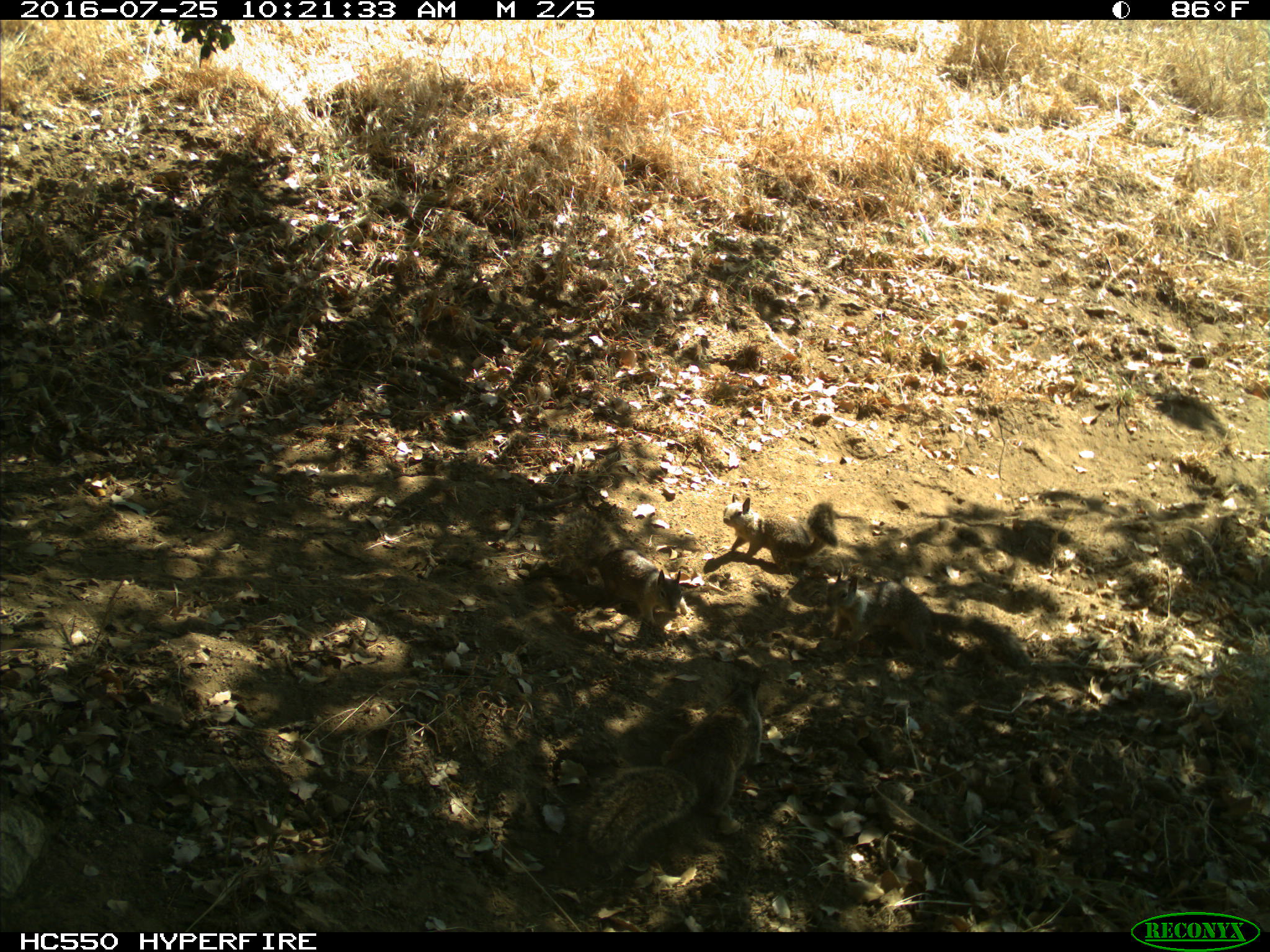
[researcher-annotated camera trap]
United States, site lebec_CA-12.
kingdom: Animalia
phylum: Chordata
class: Mammalia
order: Rodentia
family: Sciuridae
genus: Otospermophilus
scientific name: Otospermophilus beecheyi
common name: california ground squirrel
Otospermophilus beecheyi (california ground squirrel).